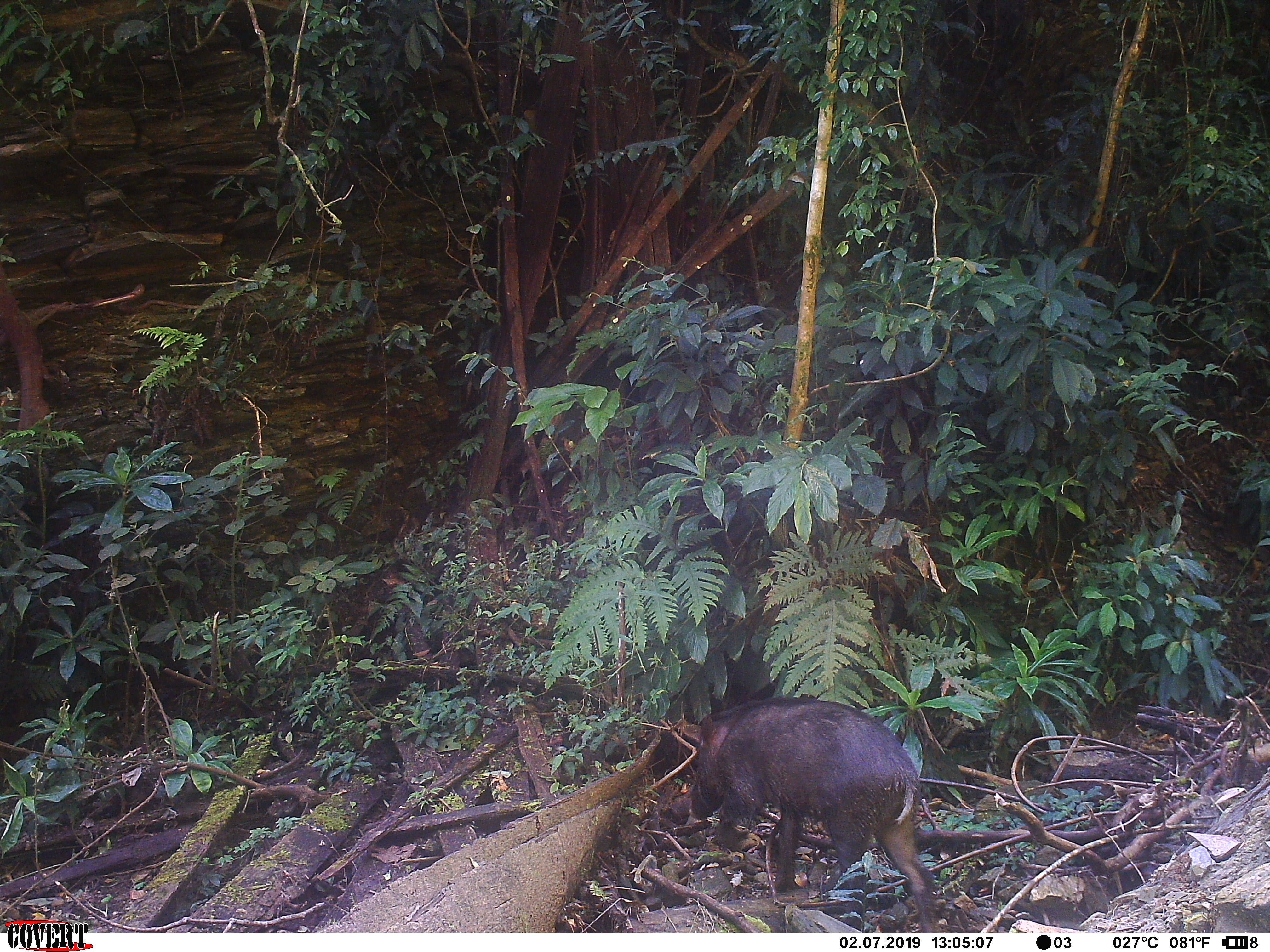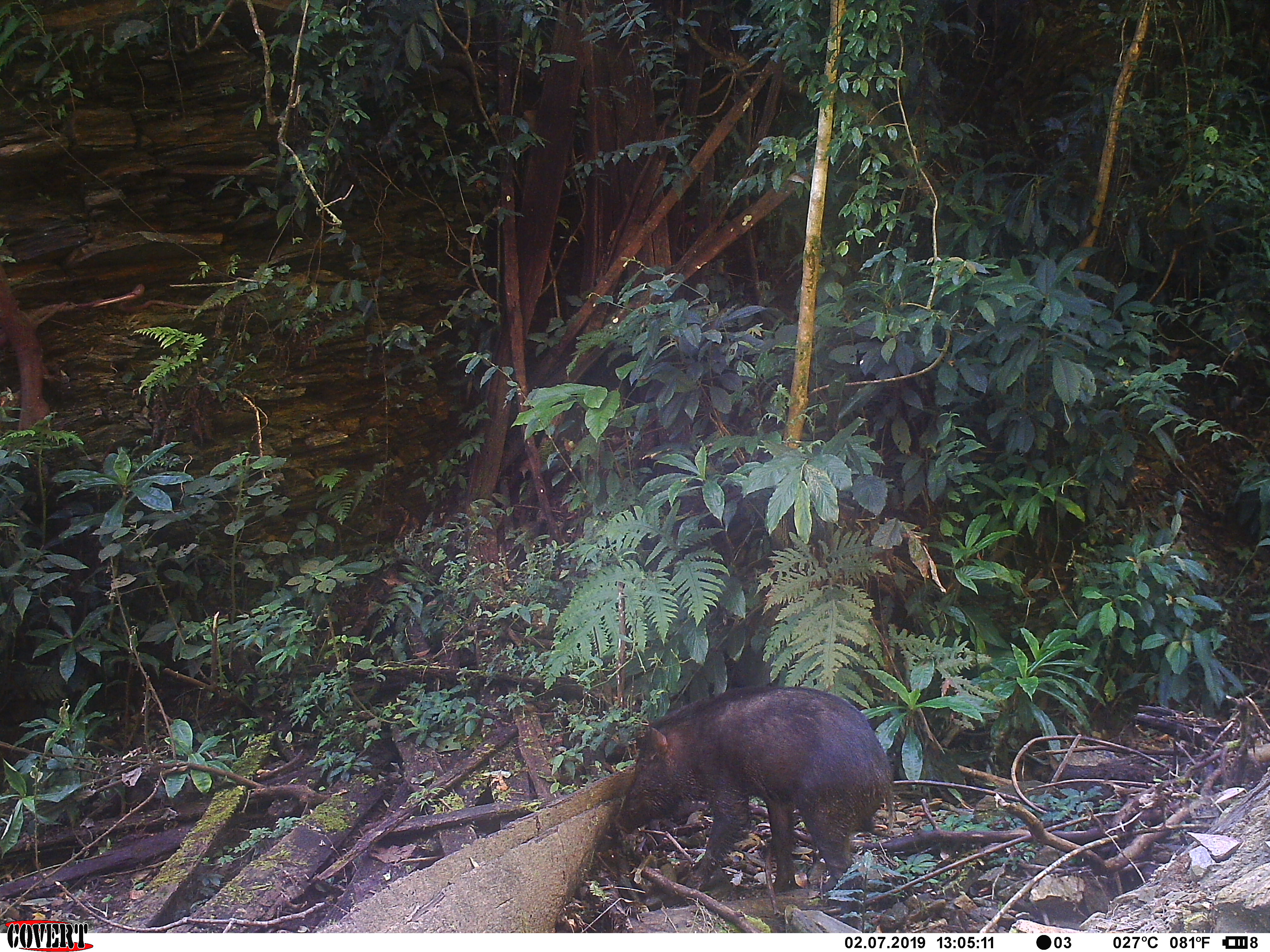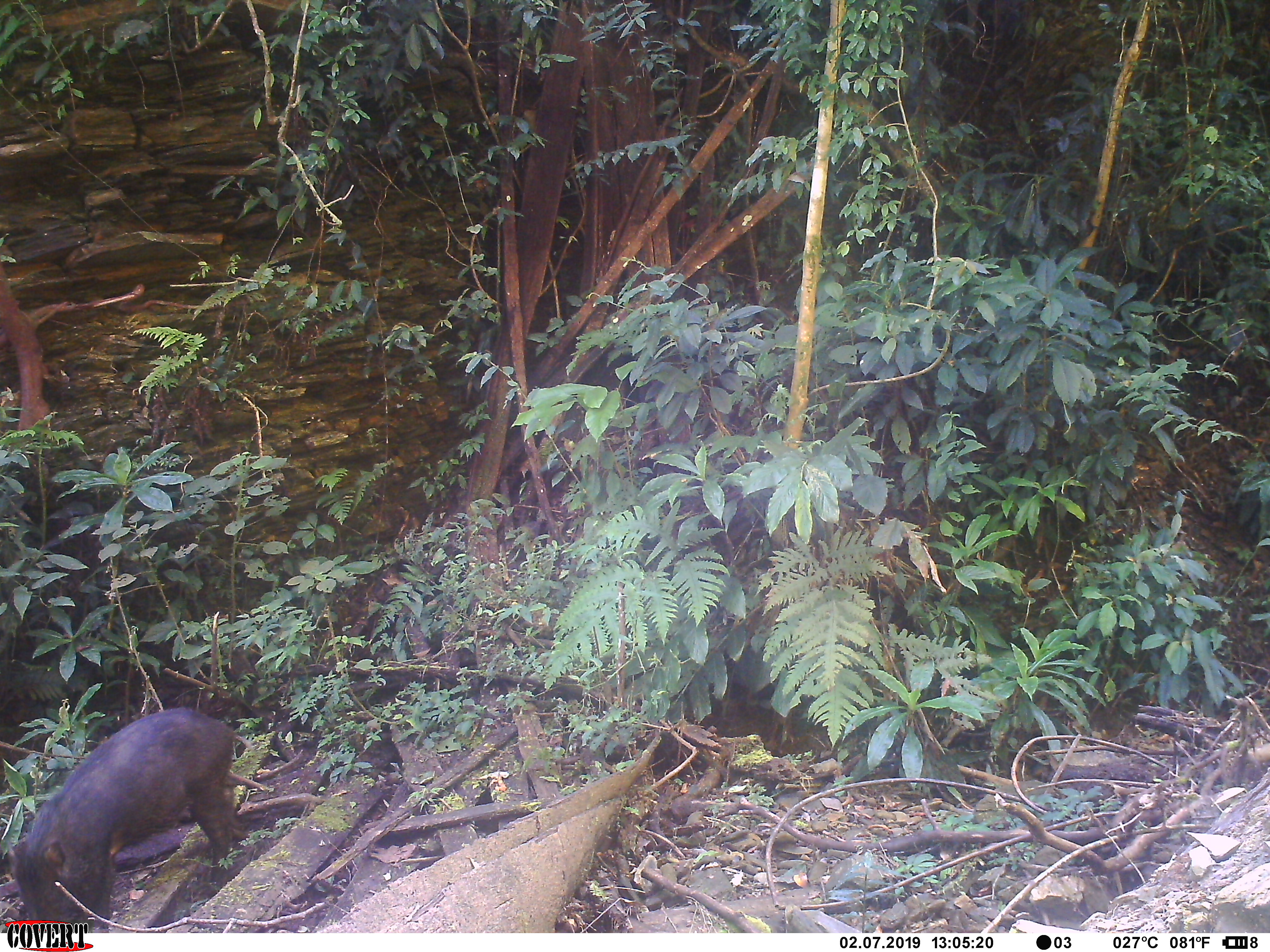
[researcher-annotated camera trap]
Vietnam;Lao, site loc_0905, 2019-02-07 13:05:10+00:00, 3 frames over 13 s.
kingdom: Animalia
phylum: Chordata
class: Mammalia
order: Artiodactyla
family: Suidae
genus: Sus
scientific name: Sus scrofa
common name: eurasian wild pig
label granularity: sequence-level